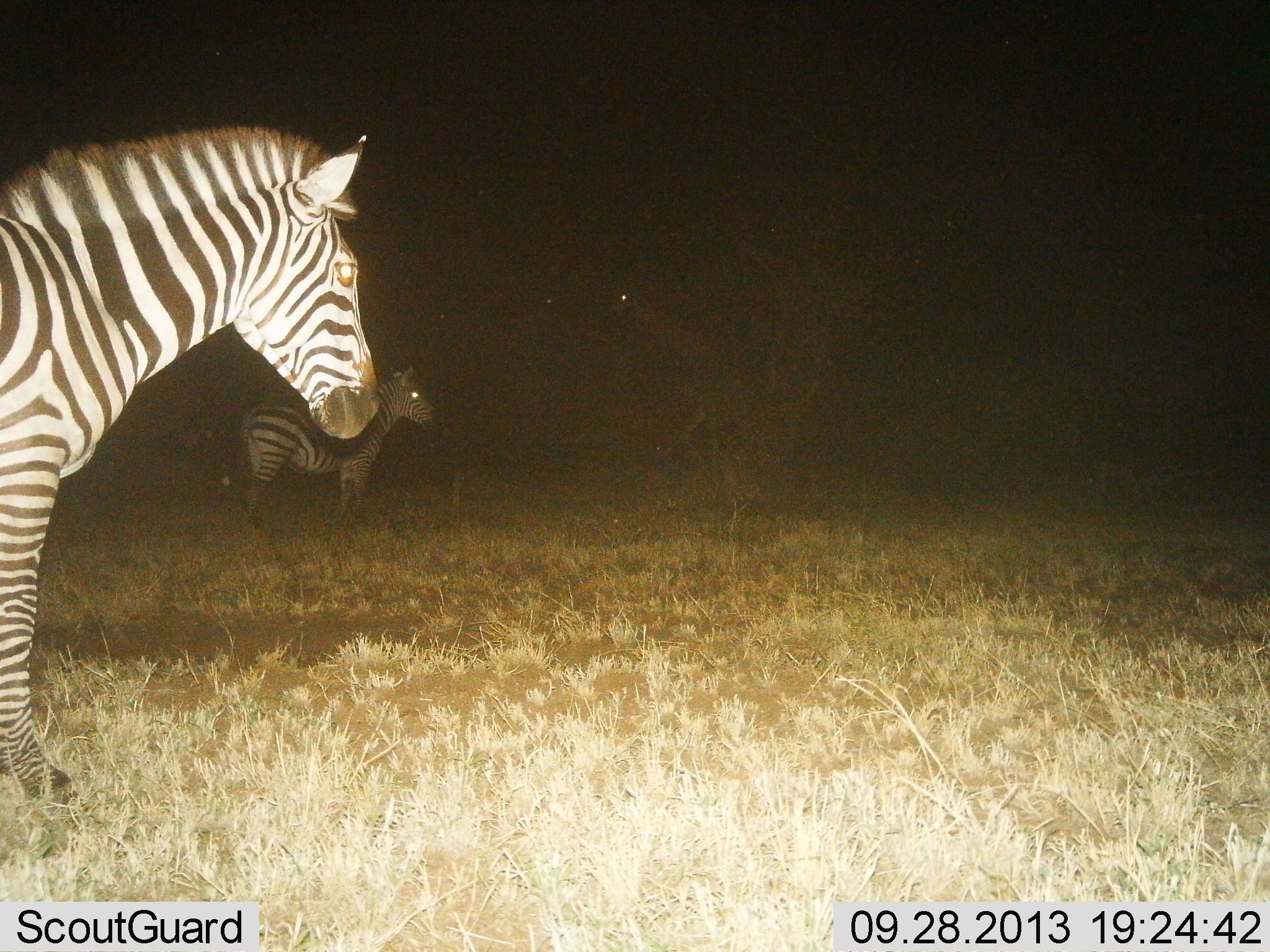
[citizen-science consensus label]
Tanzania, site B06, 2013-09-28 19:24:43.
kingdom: Animalia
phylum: Chordata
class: Mammalia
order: Perissodactyla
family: Equidae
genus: Equus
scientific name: Equus quagga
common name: plains zebra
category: zebra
Zebra (plains zebra) (Equus quagga), count 2. Behavior (volunteer vote fractions): standing 92%, resting 0%, moving 8%, interacting 0%. Young present (vote fraction): 0%. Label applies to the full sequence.